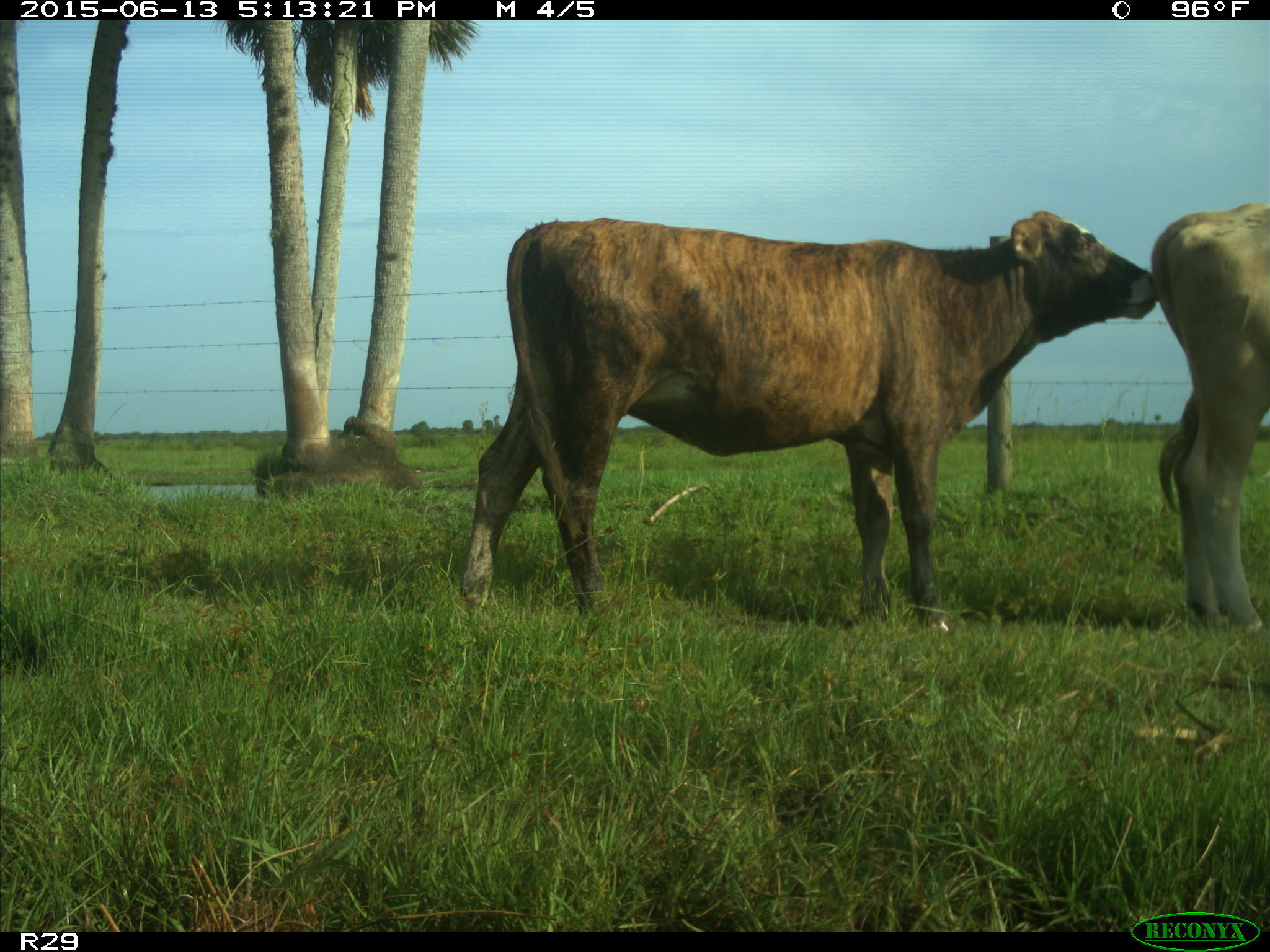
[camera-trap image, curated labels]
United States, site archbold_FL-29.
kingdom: Animalia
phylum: Chordata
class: Mammalia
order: Artiodactyla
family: Bovidae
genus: Bos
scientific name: Bos taurus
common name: domestic cow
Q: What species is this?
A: Bos taurus (domestic cow).